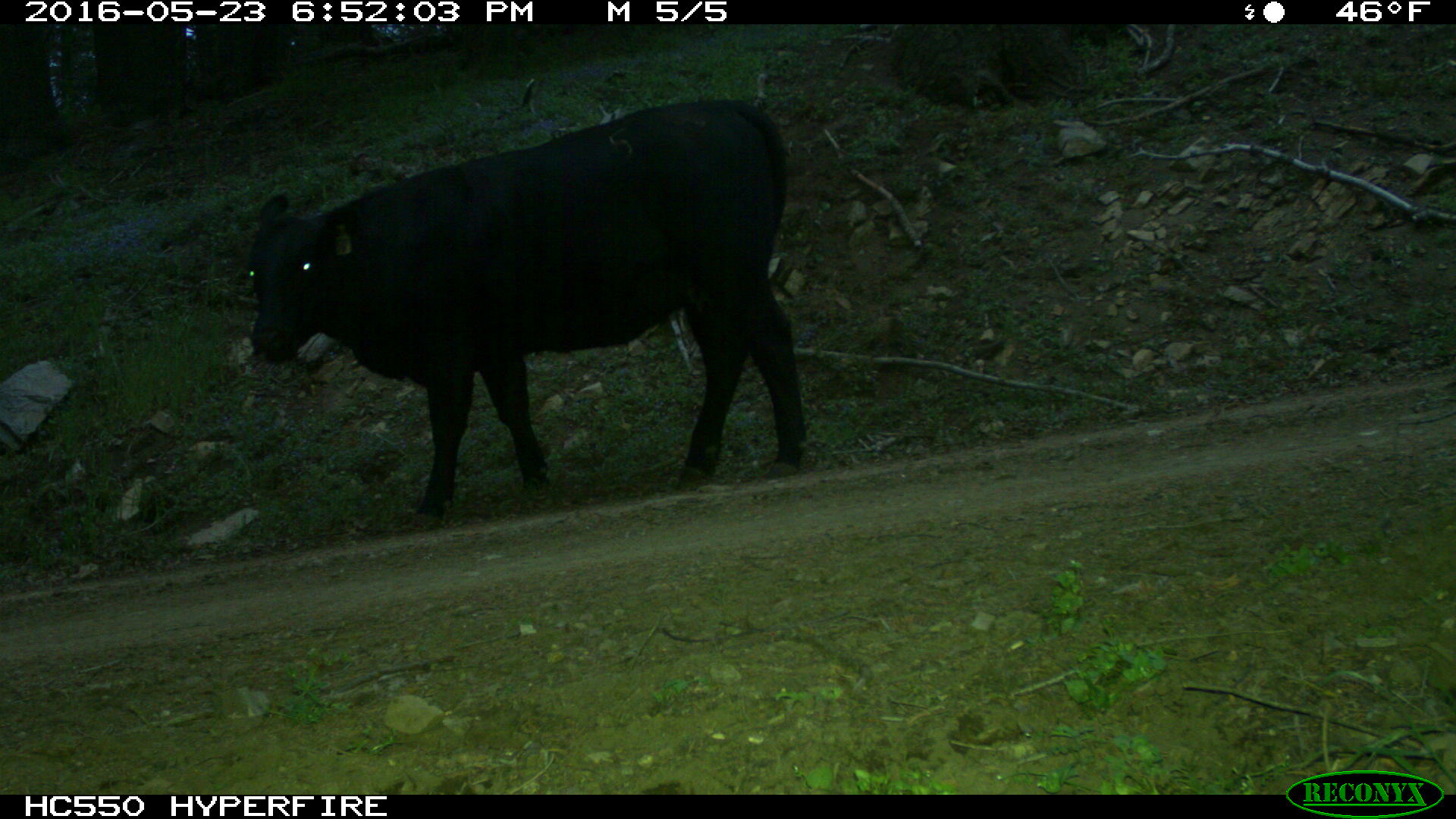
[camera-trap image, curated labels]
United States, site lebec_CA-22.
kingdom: Animalia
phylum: Chordata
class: Mammalia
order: Artiodactyla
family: Bovidae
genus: Bos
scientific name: Bos taurus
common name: domestic cow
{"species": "Bos taurus (domestic cow)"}